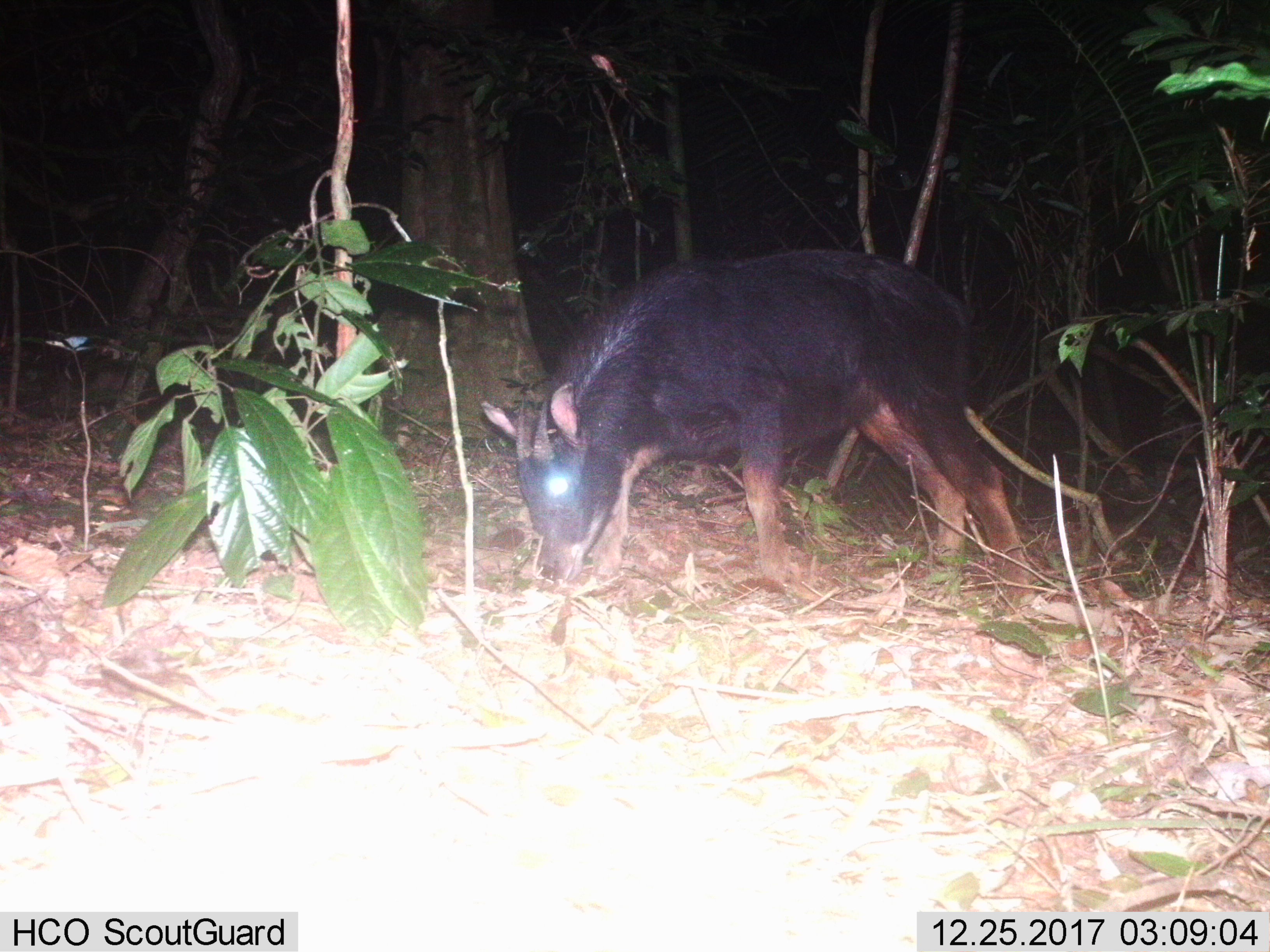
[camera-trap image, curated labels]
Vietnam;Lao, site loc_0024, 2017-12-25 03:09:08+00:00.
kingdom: Animalia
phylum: Chordata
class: Mammalia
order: Artiodactyla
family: Bovidae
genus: Capricornis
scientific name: Capricornis sumatraensis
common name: chinese serow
Chinese serow (Capricornis sumatraensis). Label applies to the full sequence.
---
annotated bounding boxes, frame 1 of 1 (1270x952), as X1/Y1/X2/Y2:
chinese serow: 475/245/1035/598